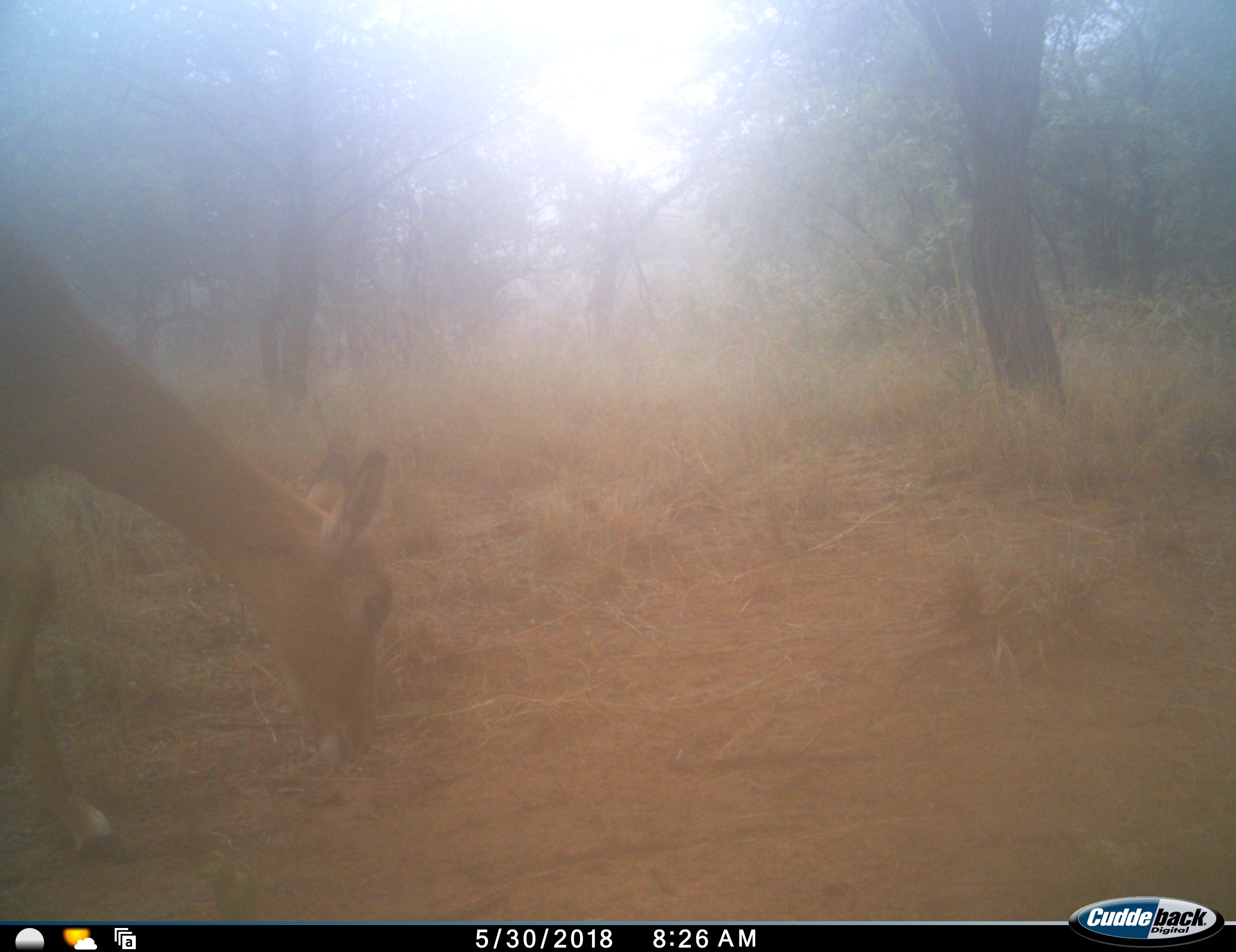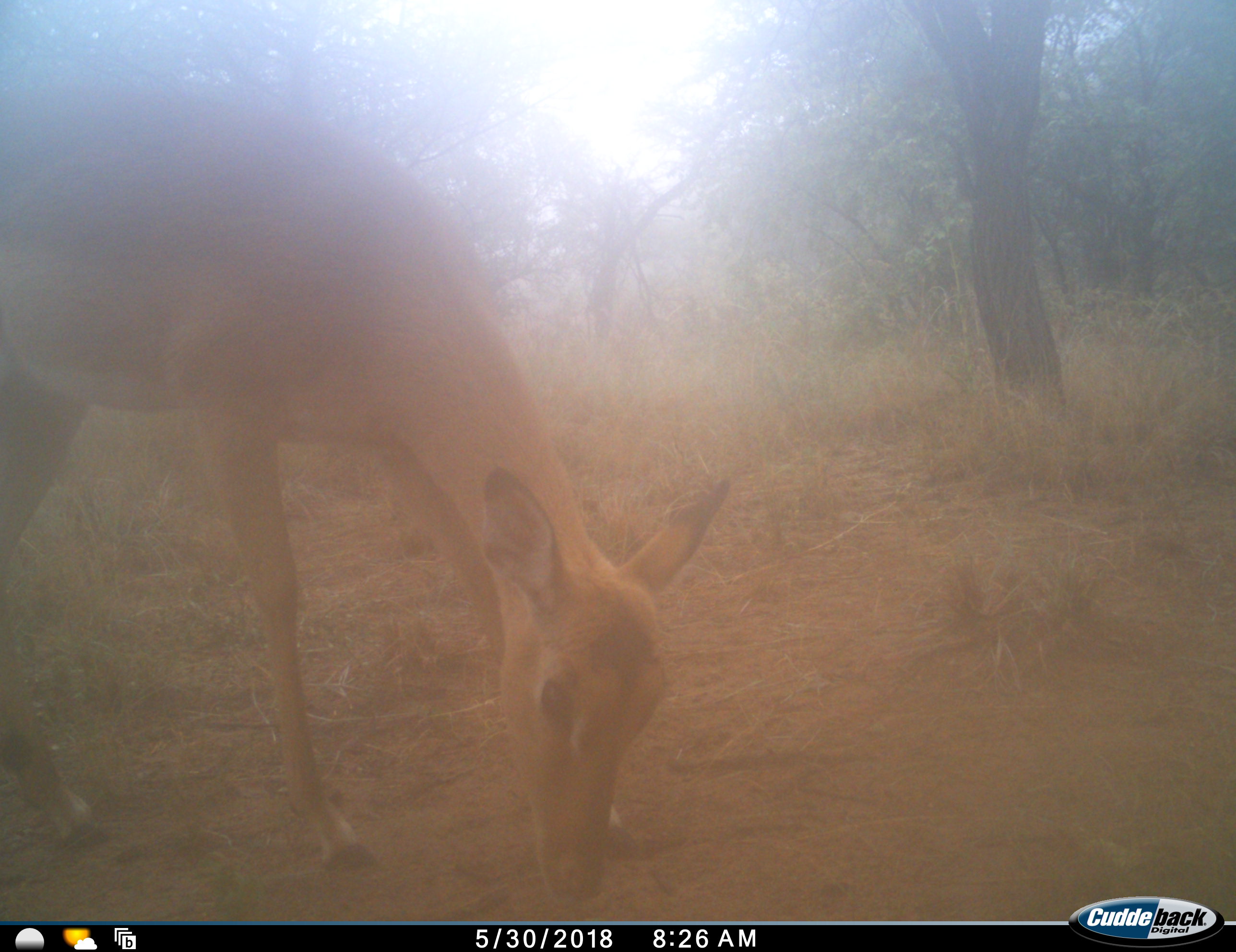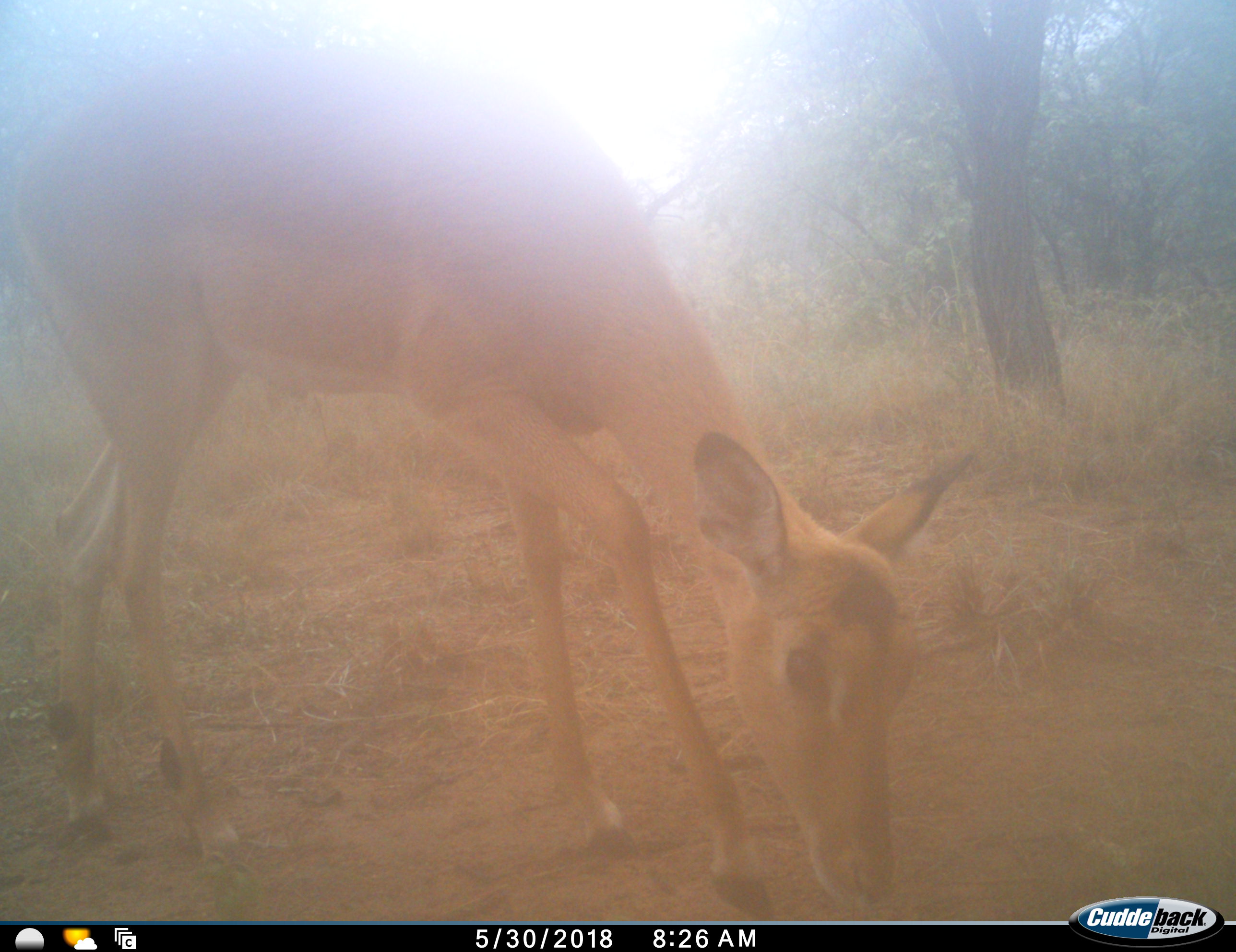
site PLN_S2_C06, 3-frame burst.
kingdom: Animalia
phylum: Chordata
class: Mammalia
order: Artiodactyla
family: Bovidae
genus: Aepyceros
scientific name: Aepyceros melampus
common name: impala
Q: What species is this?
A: Impala (Aepyceros melampus).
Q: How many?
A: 1.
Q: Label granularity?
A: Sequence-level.